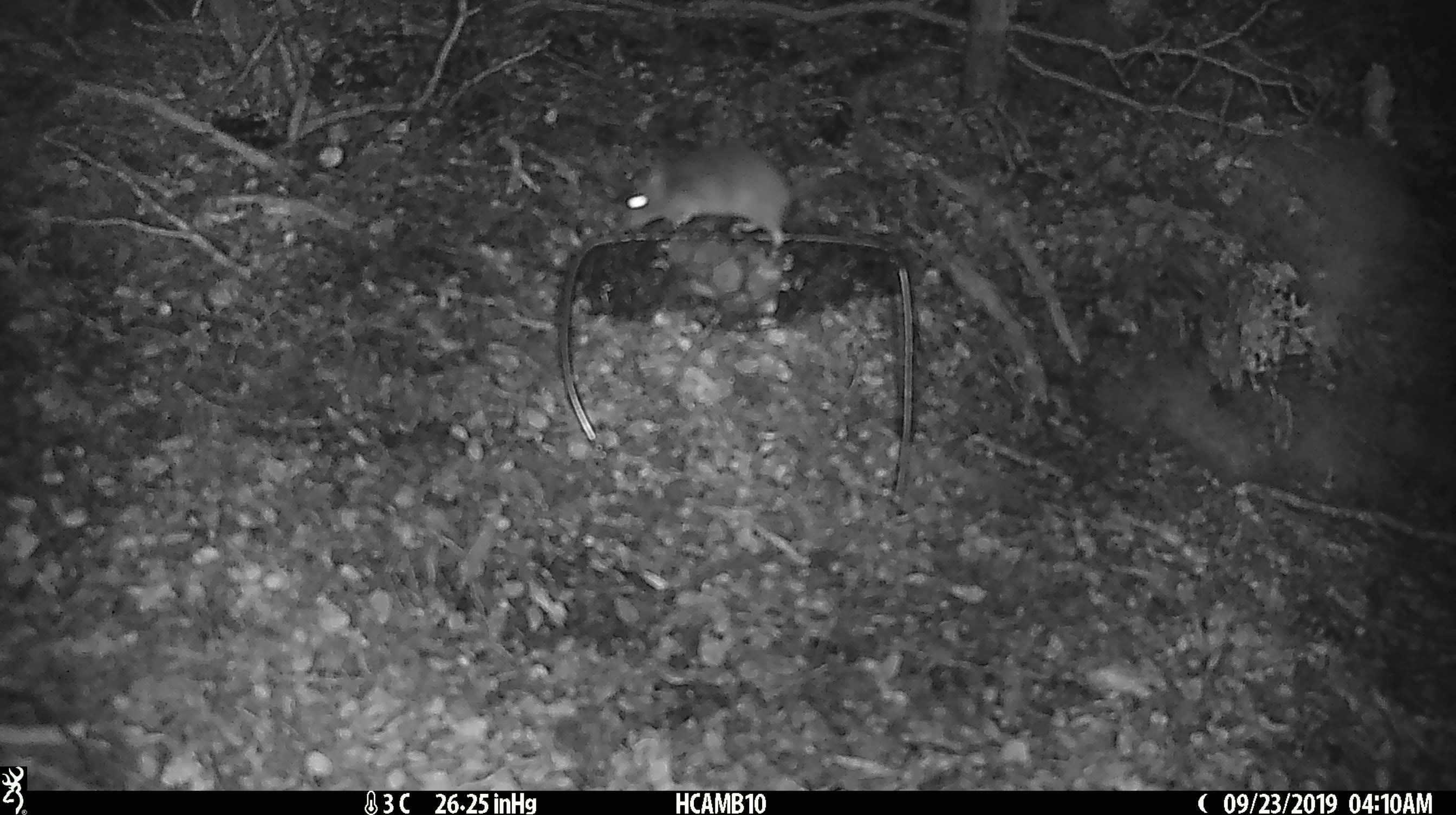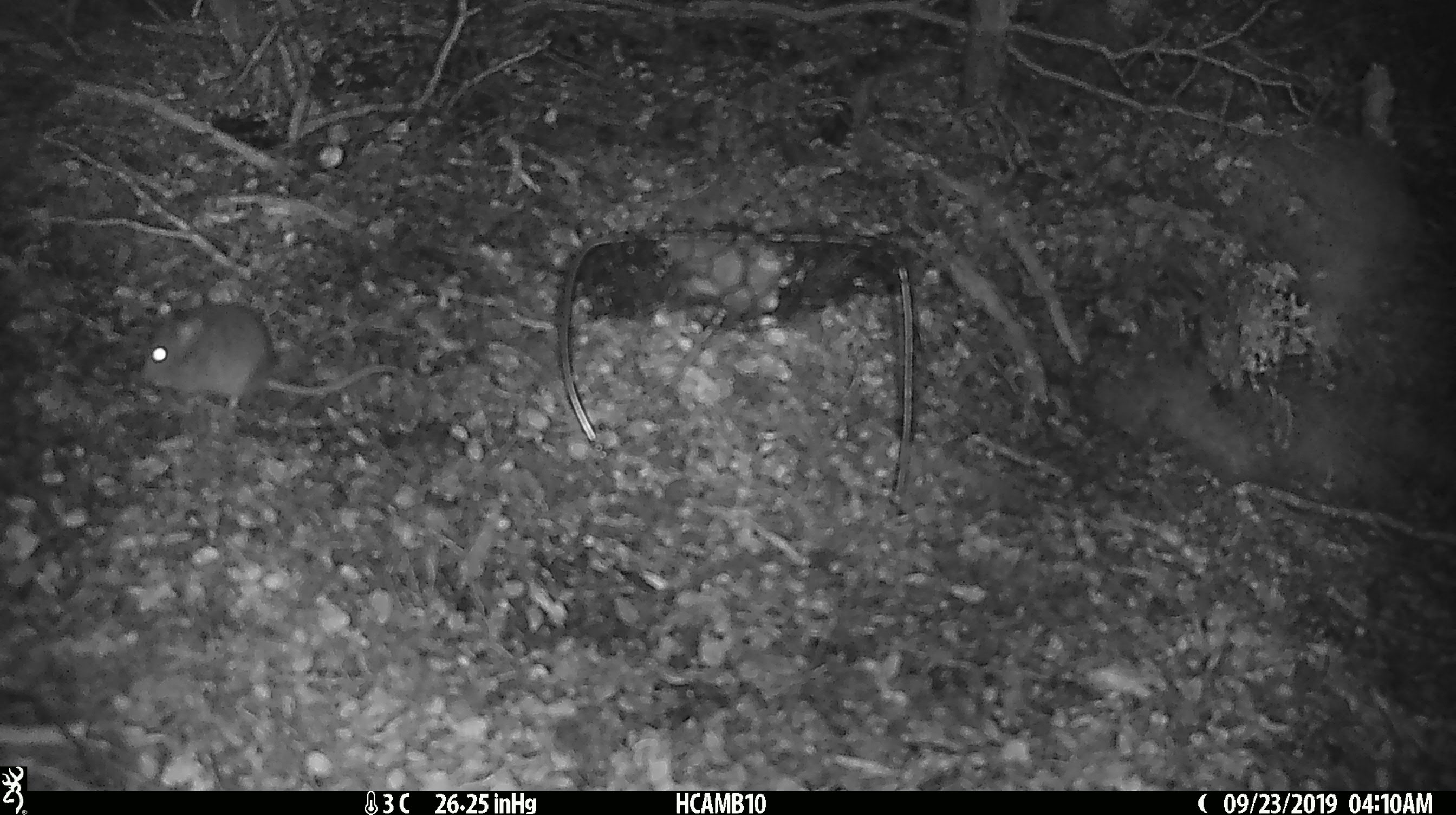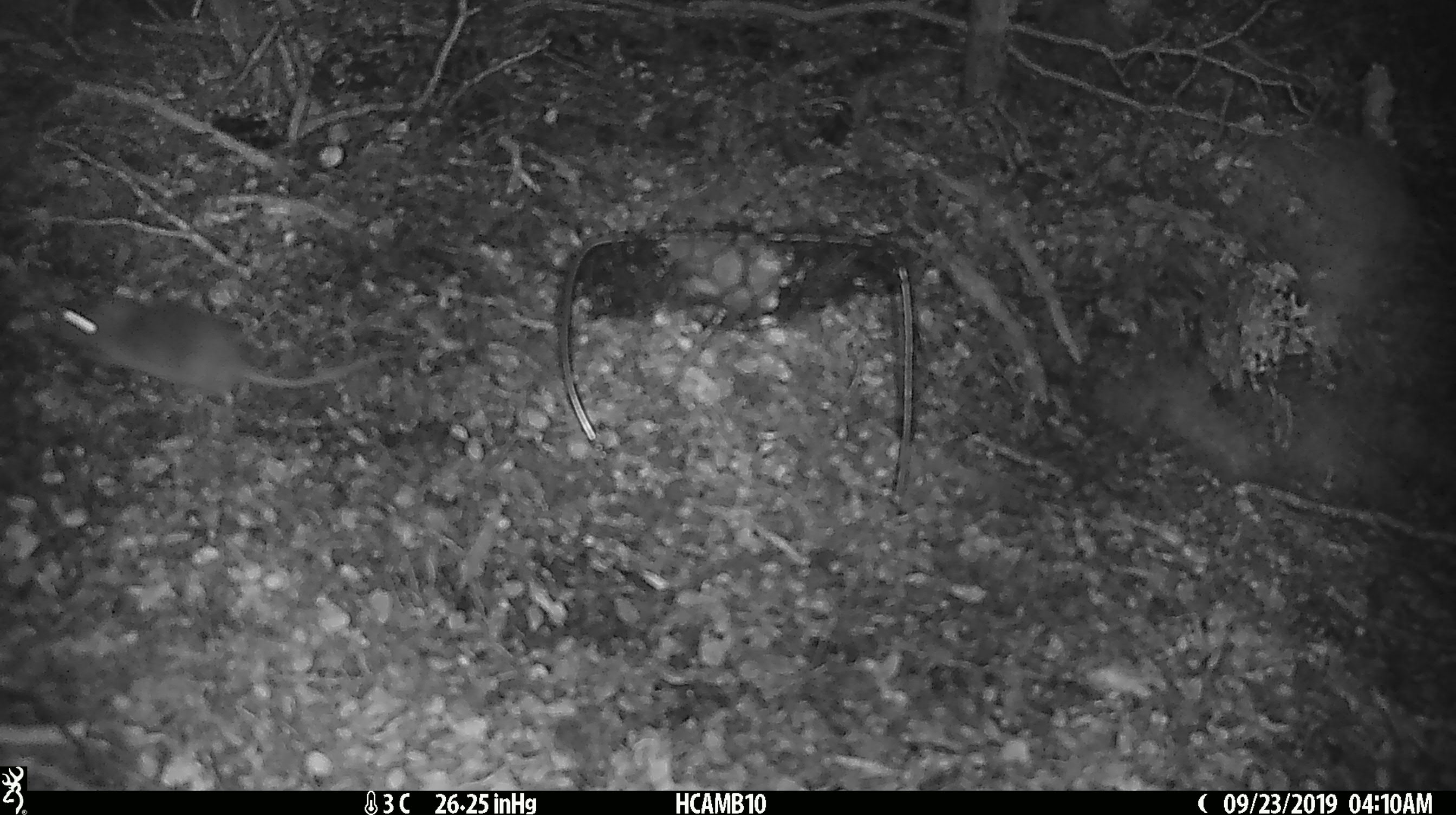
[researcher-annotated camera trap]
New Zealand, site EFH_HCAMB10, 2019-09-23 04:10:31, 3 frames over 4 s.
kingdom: Animalia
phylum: Chordata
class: Mammalia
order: Rodentia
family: Muridae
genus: Mus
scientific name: Mus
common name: mouse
Mouse (Mus).